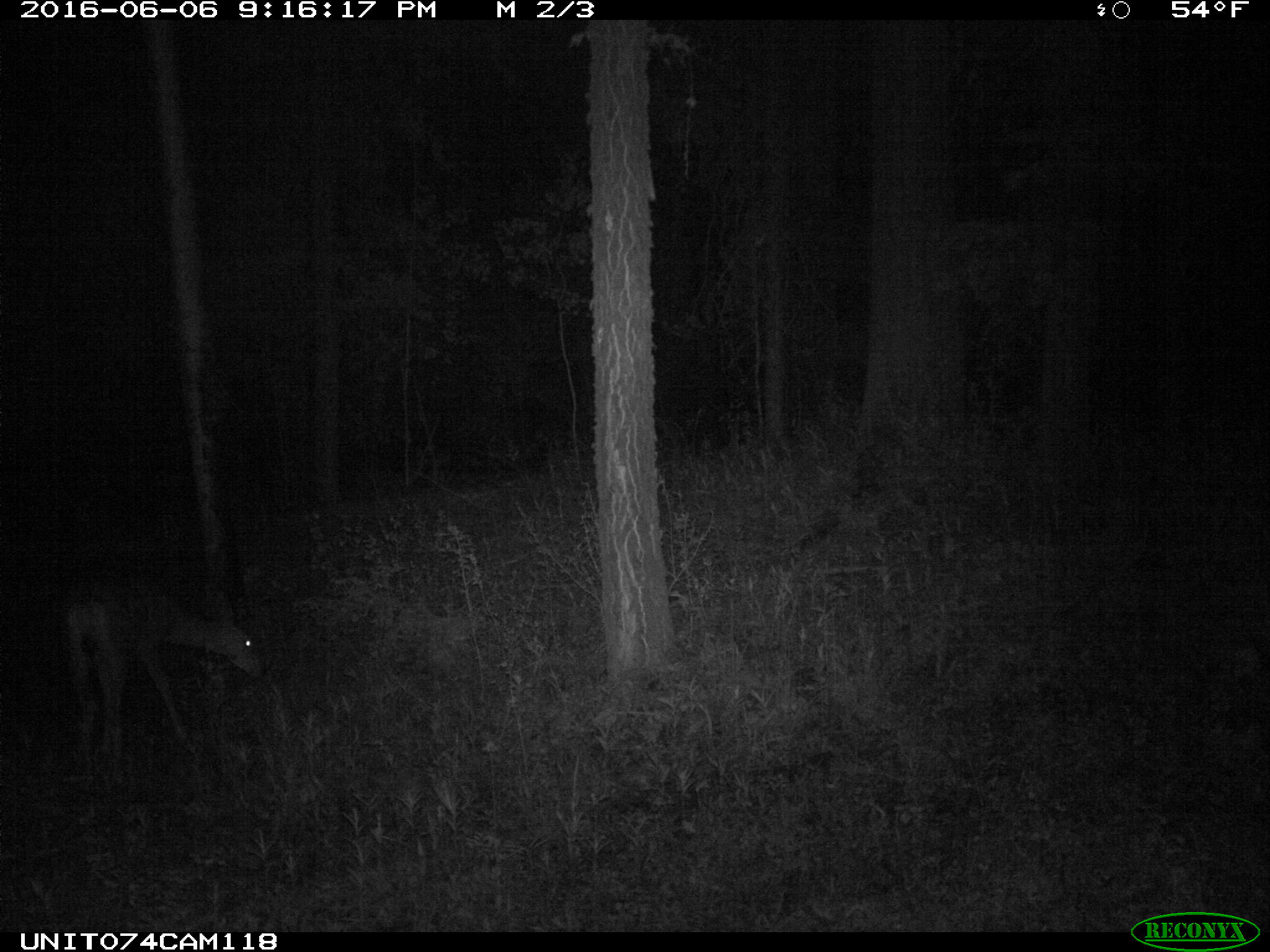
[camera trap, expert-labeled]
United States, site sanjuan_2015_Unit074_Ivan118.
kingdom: Animalia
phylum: Chordata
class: Mammalia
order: Artiodactyla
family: Cervidae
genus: Odocoileus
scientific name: Odocoileus hemionus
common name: mule deer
Odocoileus hemionus (mule deer).